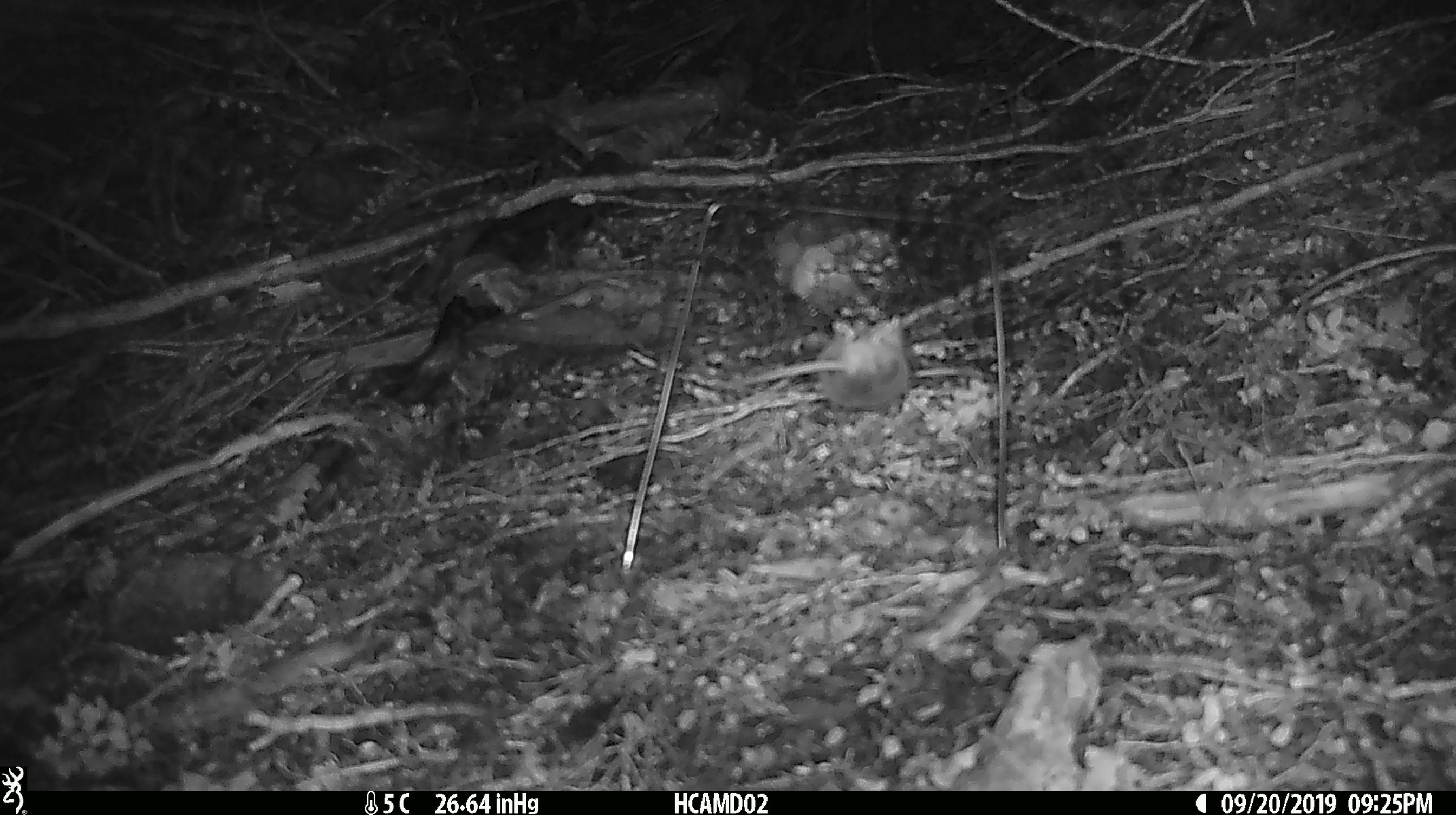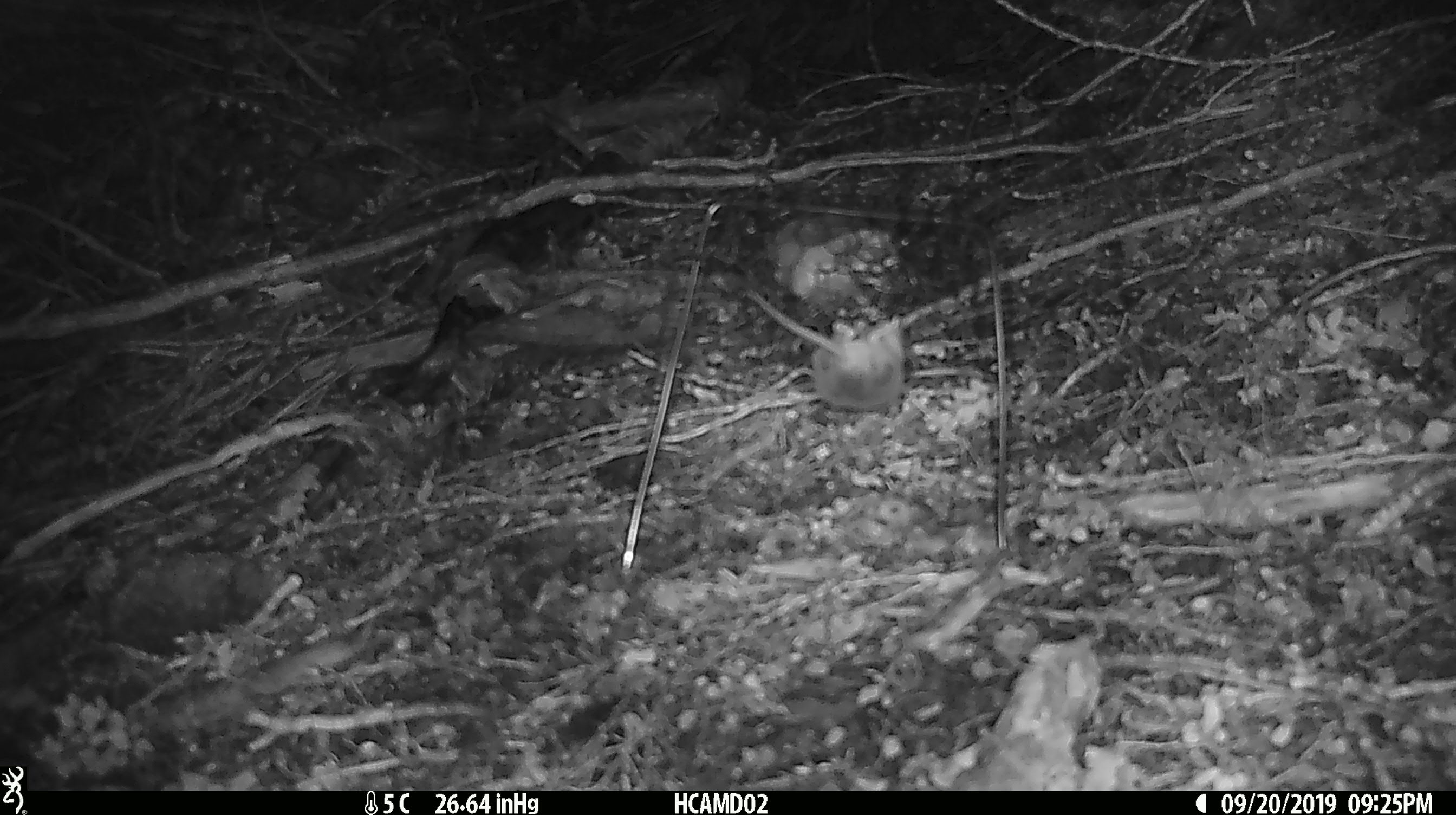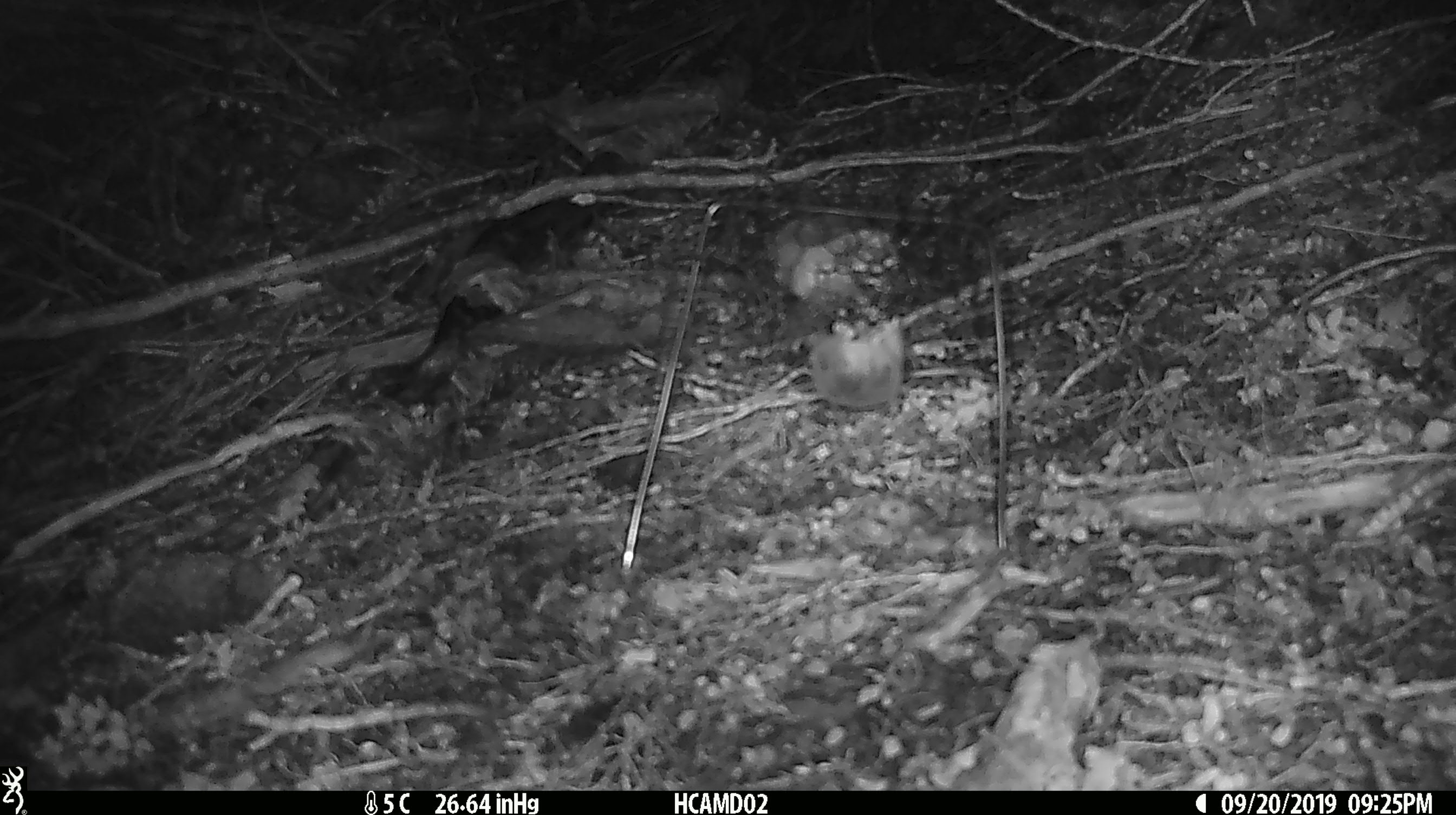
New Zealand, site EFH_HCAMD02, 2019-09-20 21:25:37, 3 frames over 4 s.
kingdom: Animalia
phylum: Chordata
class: Mammalia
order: Rodentia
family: Muridae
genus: Mus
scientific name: Mus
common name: mouse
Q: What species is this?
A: Mouse (Mus).